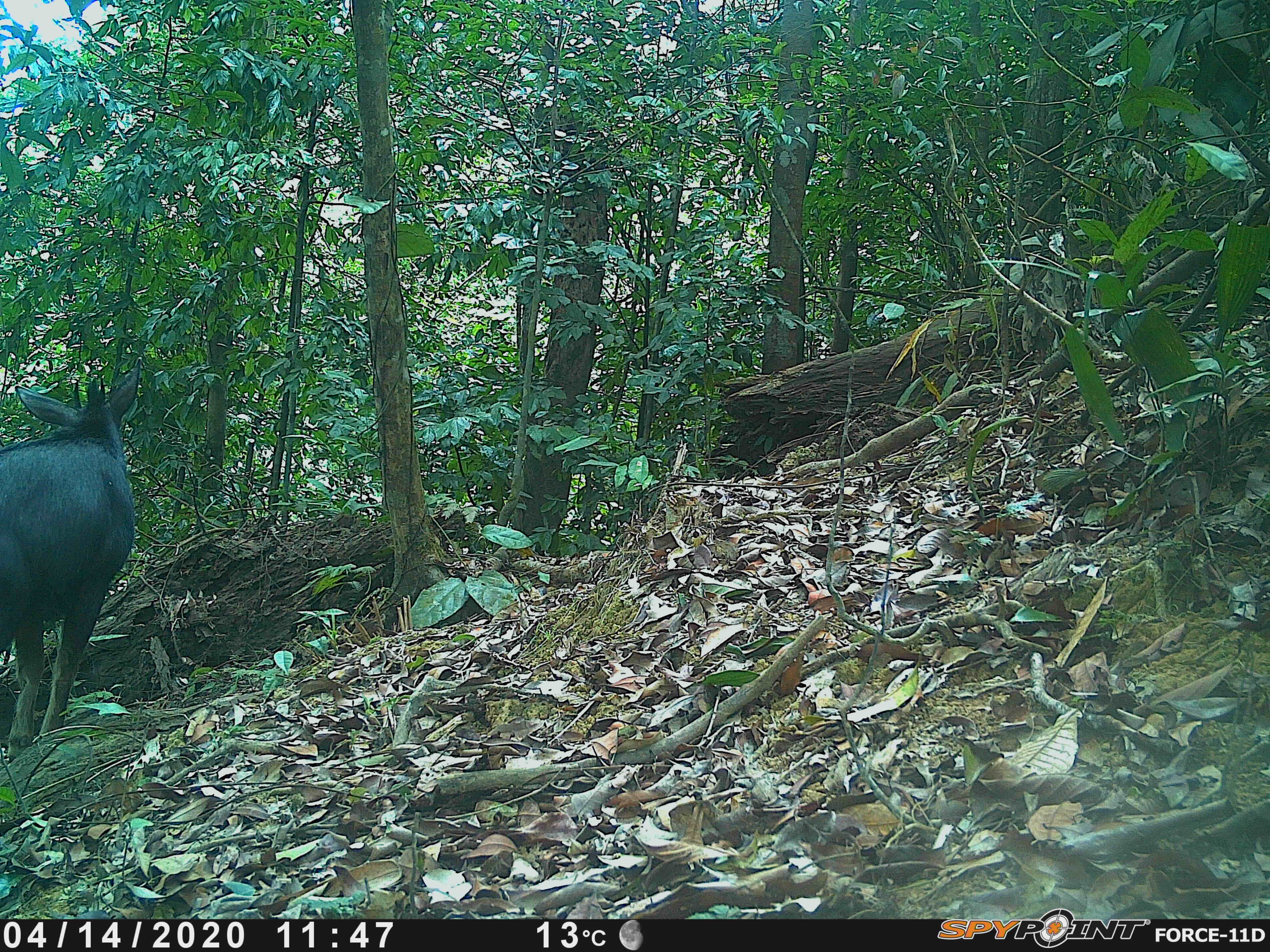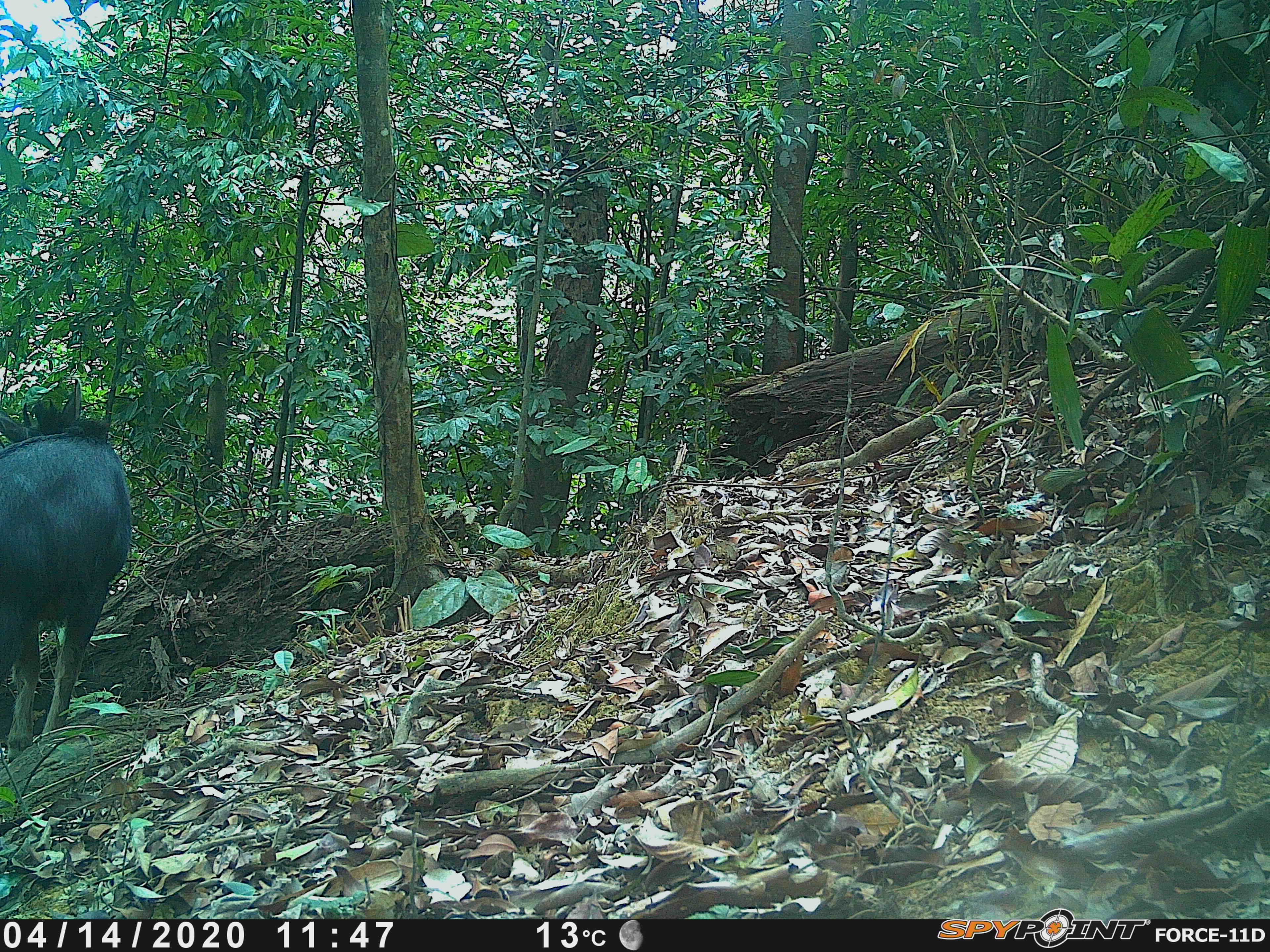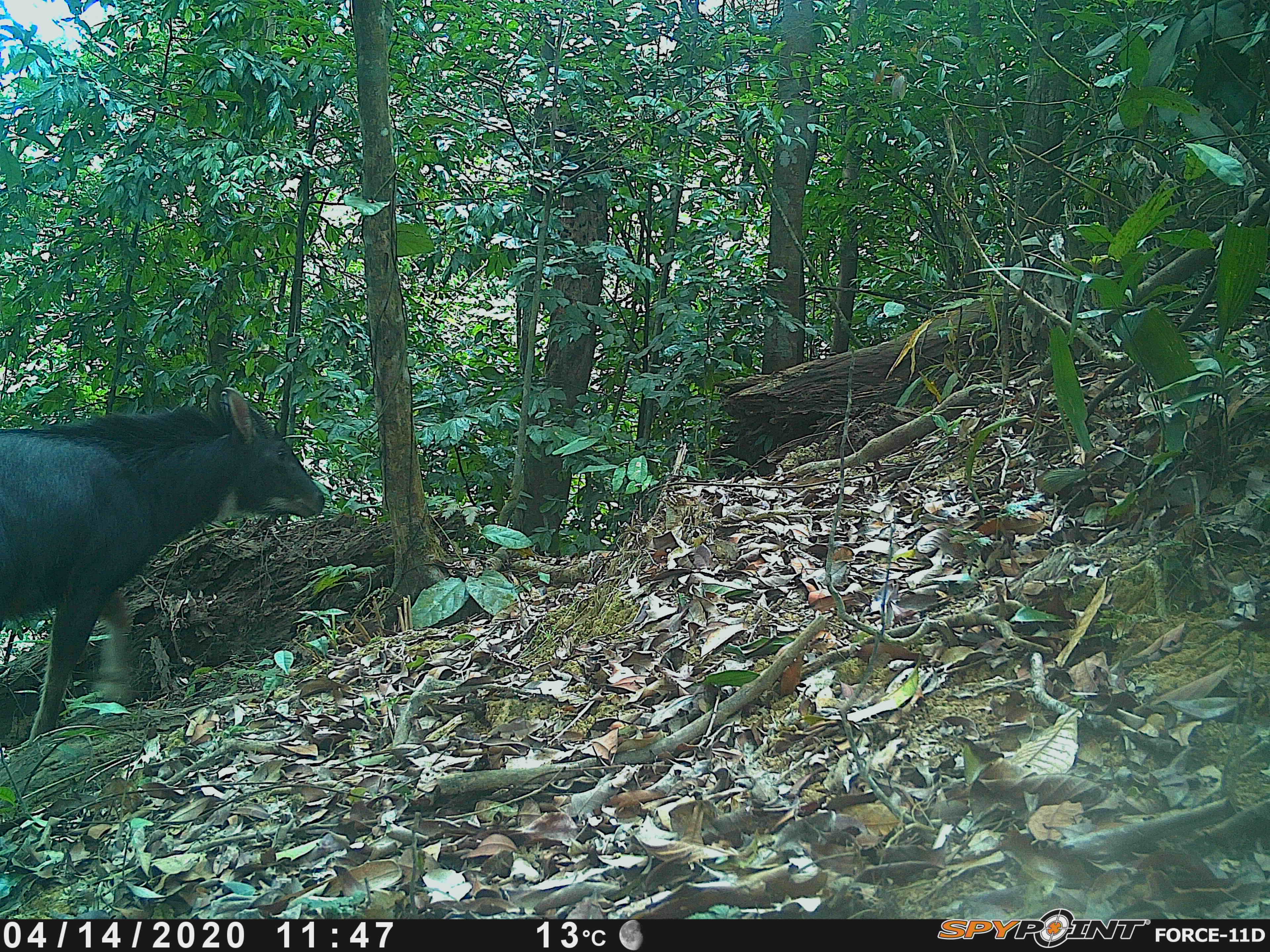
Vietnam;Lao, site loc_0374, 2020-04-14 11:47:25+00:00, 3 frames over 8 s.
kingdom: Animalia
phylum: Chordata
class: Mammalia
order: Artiodactyla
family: Bovidae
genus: Capricornis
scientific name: Capricornis sumatraensis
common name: chinese serow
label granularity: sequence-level